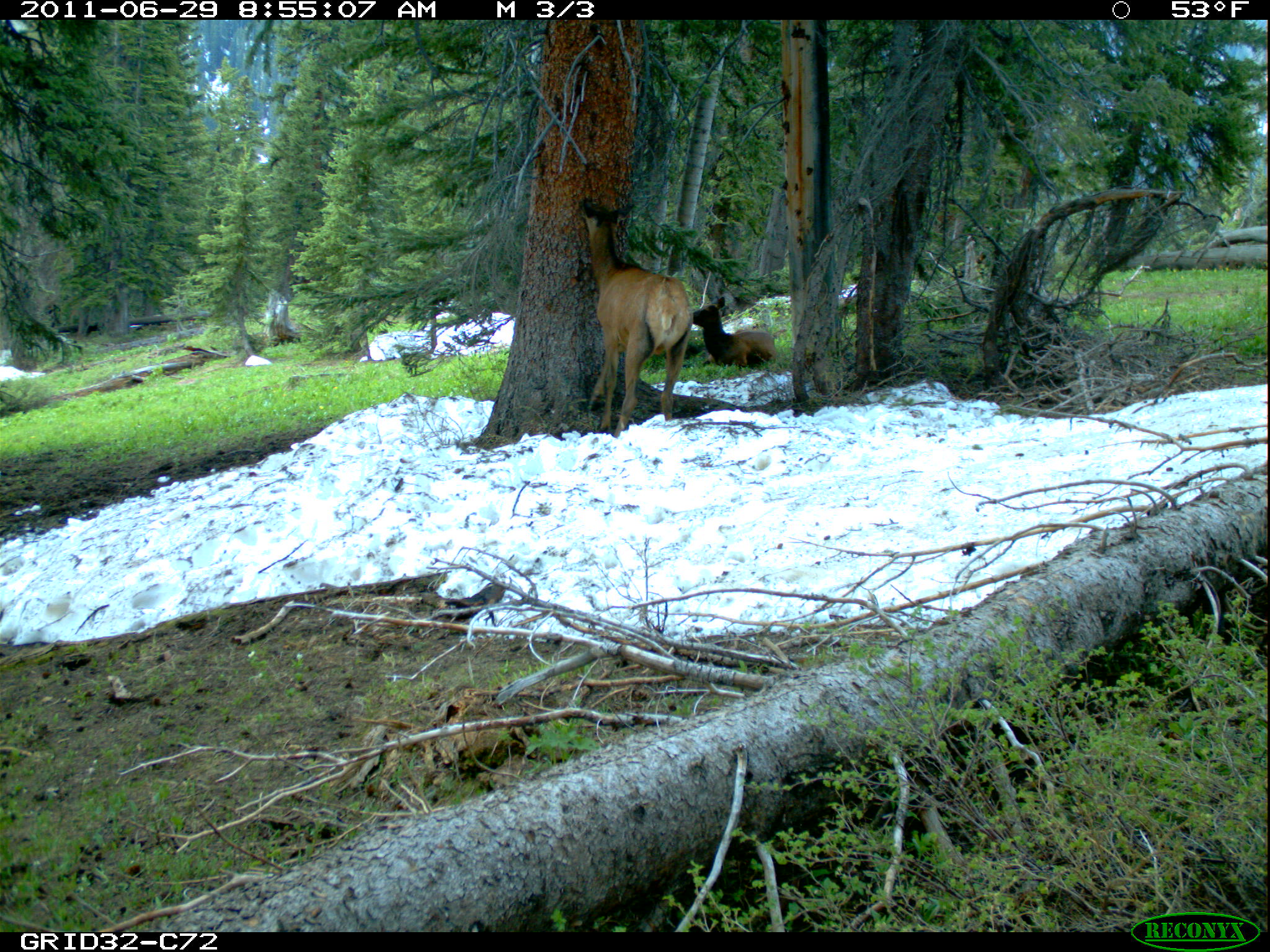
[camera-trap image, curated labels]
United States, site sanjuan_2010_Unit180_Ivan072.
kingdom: Animalia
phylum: Chordata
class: Mammalia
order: Artiodactyla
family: Cervidae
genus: Cervus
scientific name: Cervus elaphus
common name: red deer